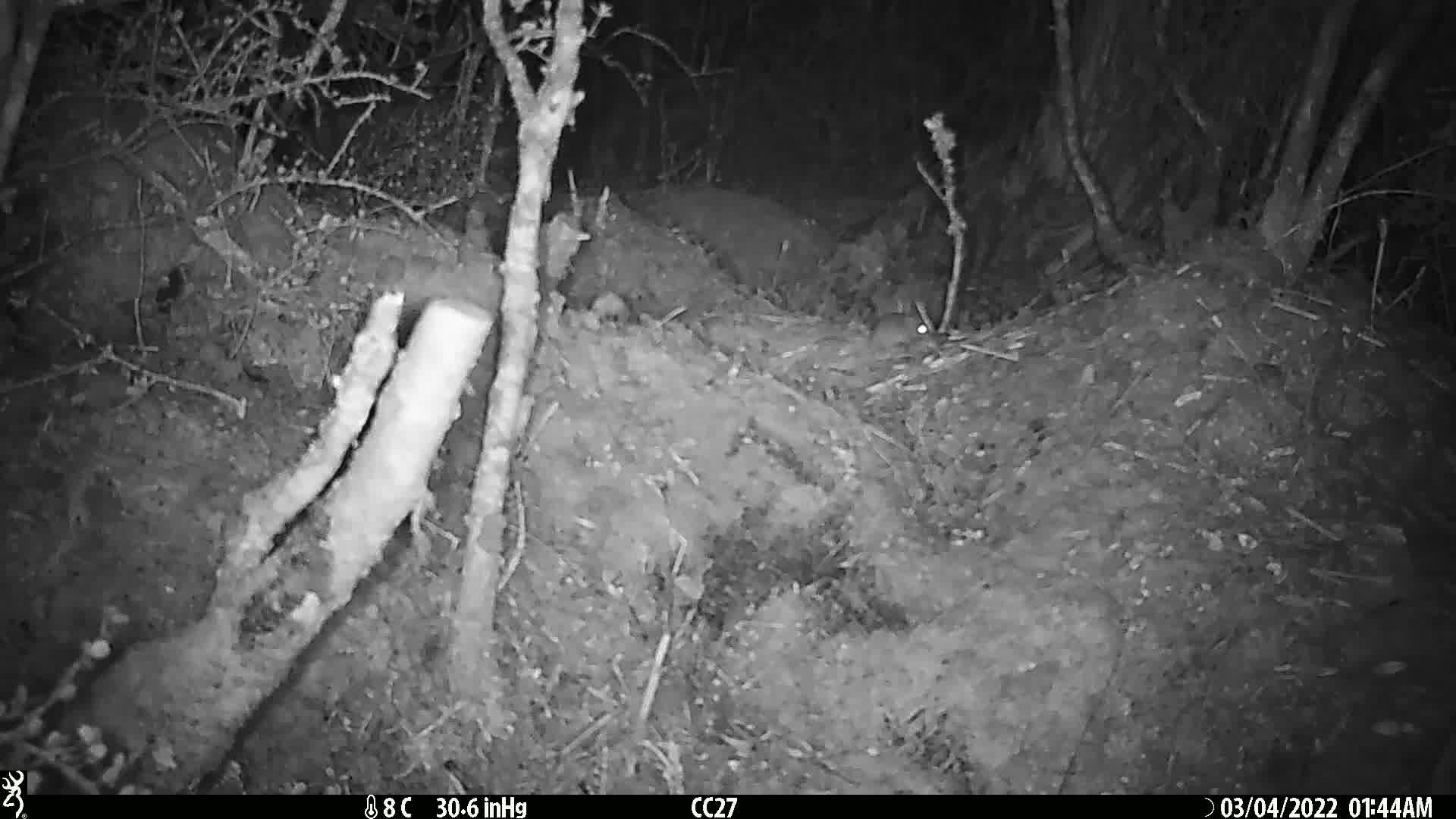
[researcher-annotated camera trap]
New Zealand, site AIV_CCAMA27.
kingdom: Animalia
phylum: Chordata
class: Mammalia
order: Rodentia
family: Muridae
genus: Mus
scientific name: Mus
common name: mouse